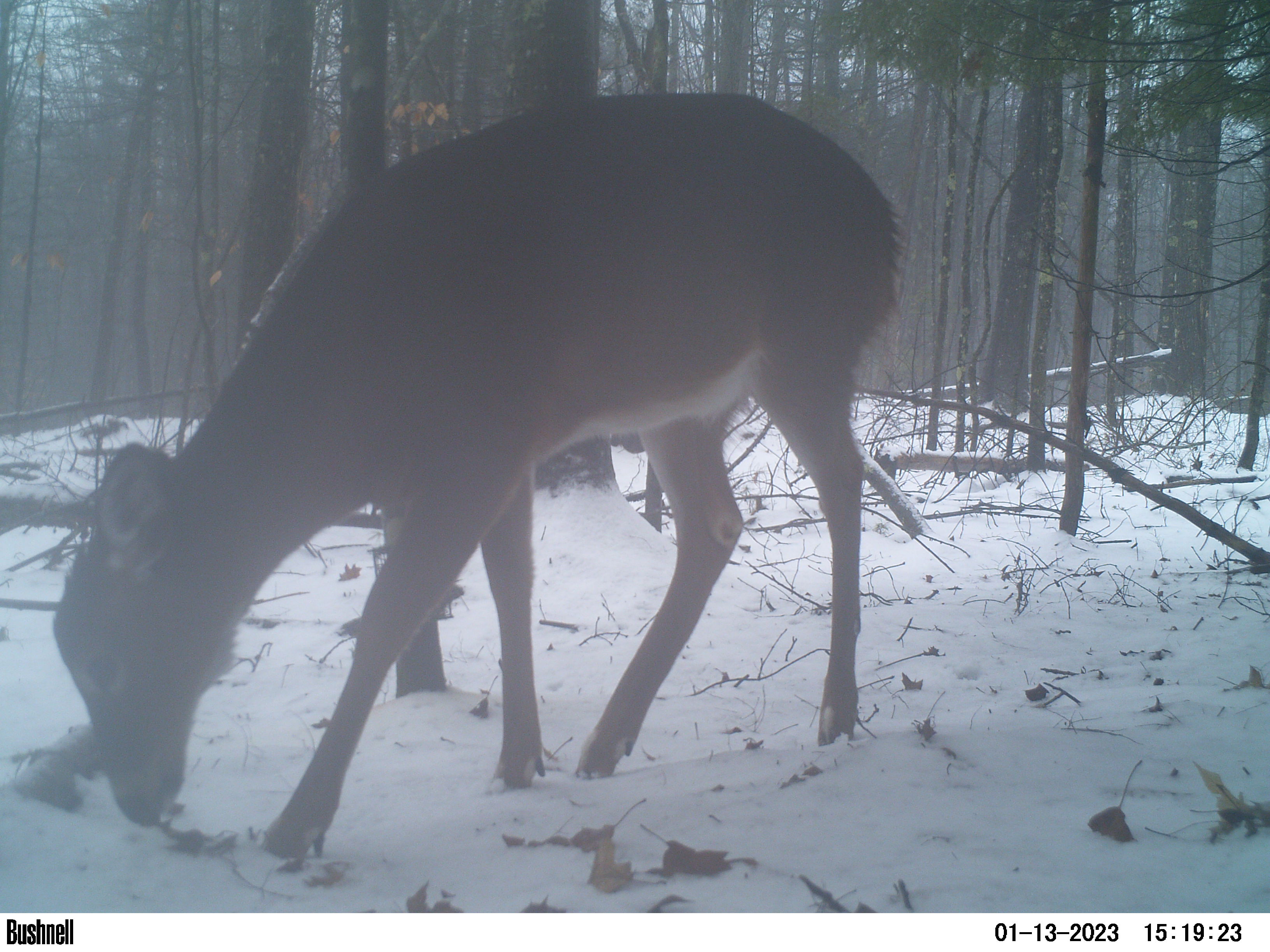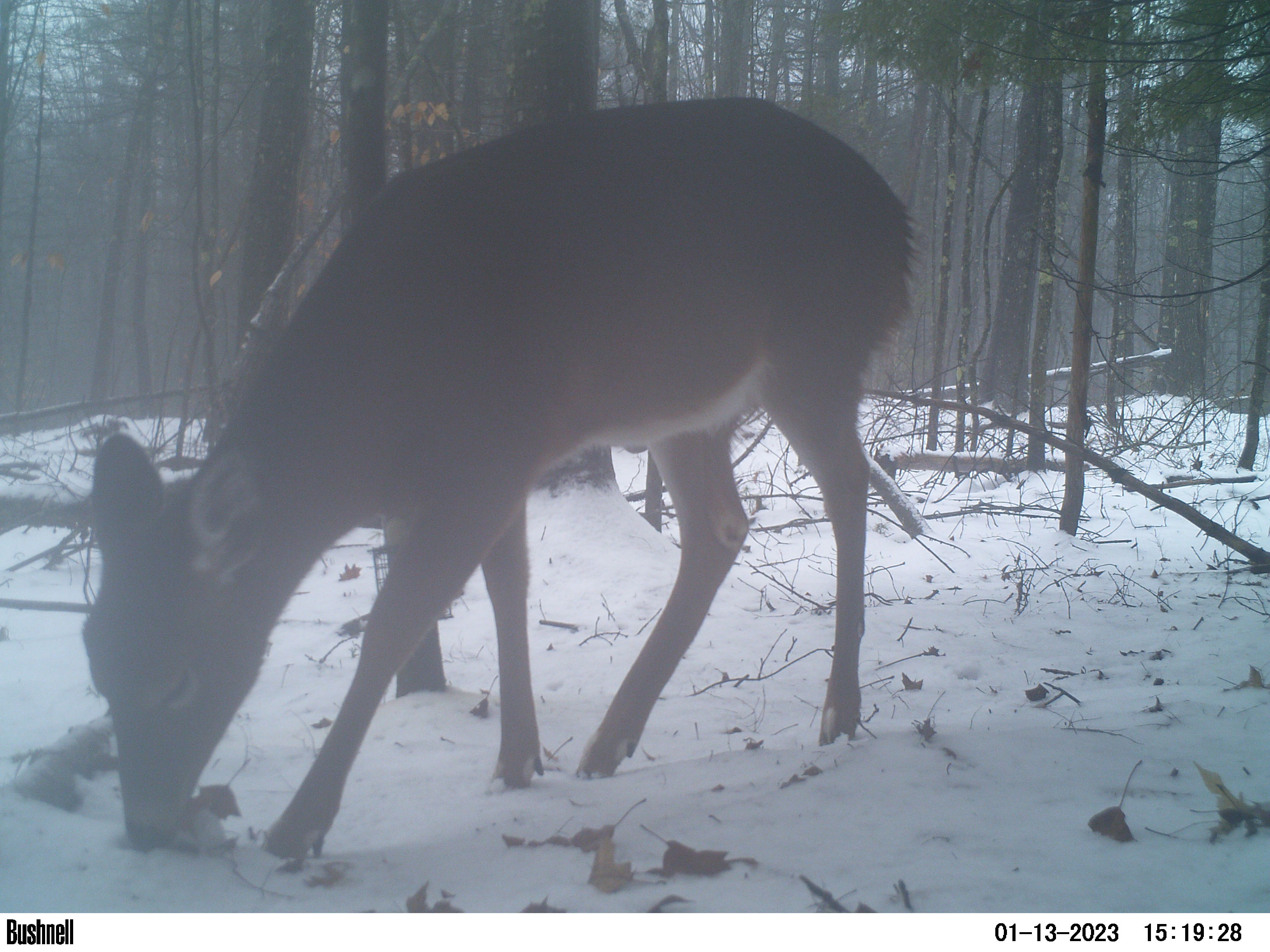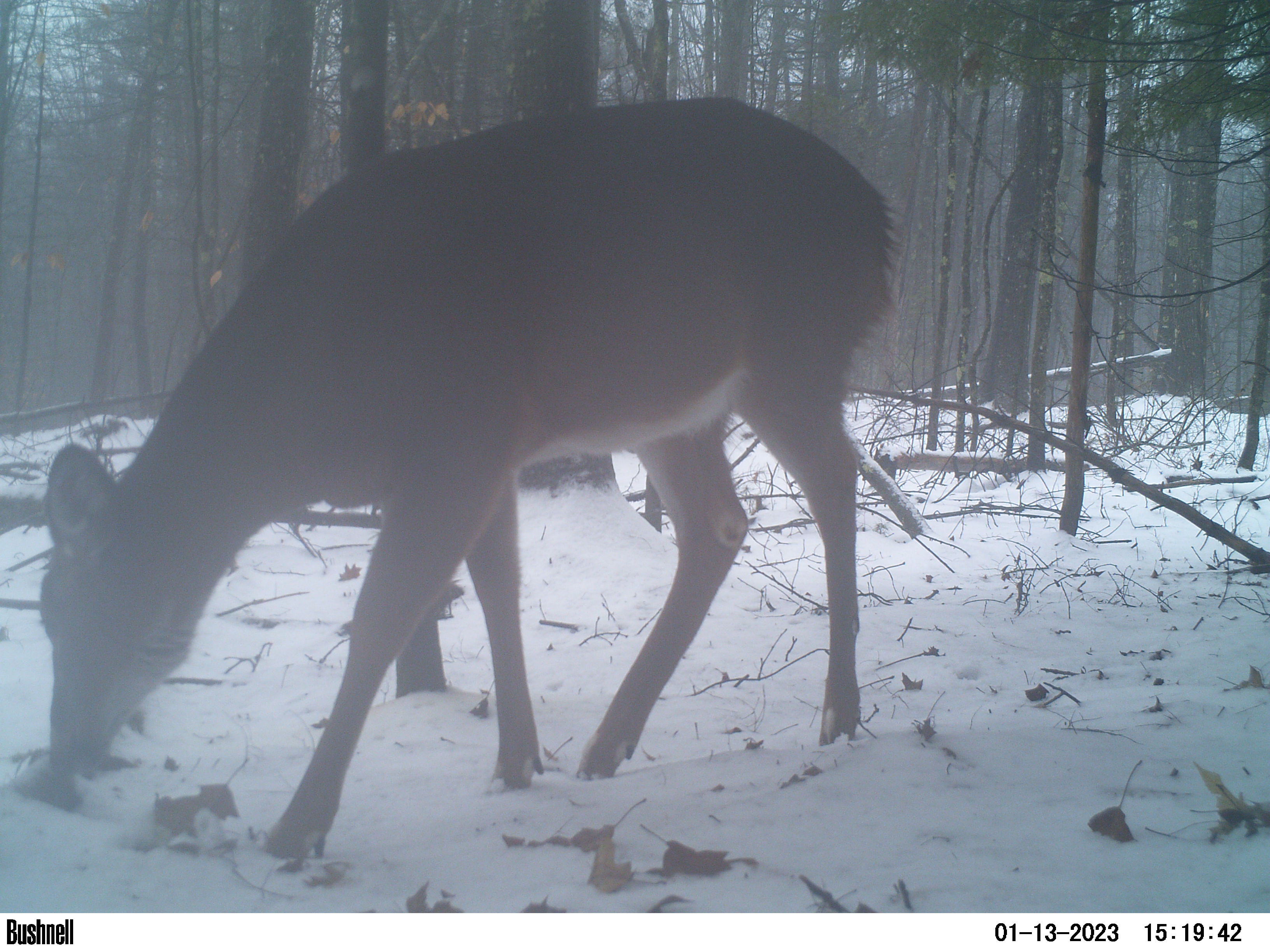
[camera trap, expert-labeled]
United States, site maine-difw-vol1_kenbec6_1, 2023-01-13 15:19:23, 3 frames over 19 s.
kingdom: Animalia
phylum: Chordata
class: Mammalia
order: Artiodactyla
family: Cervidae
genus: Odocoileus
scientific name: Odocoileus virginianus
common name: white-tailed deer